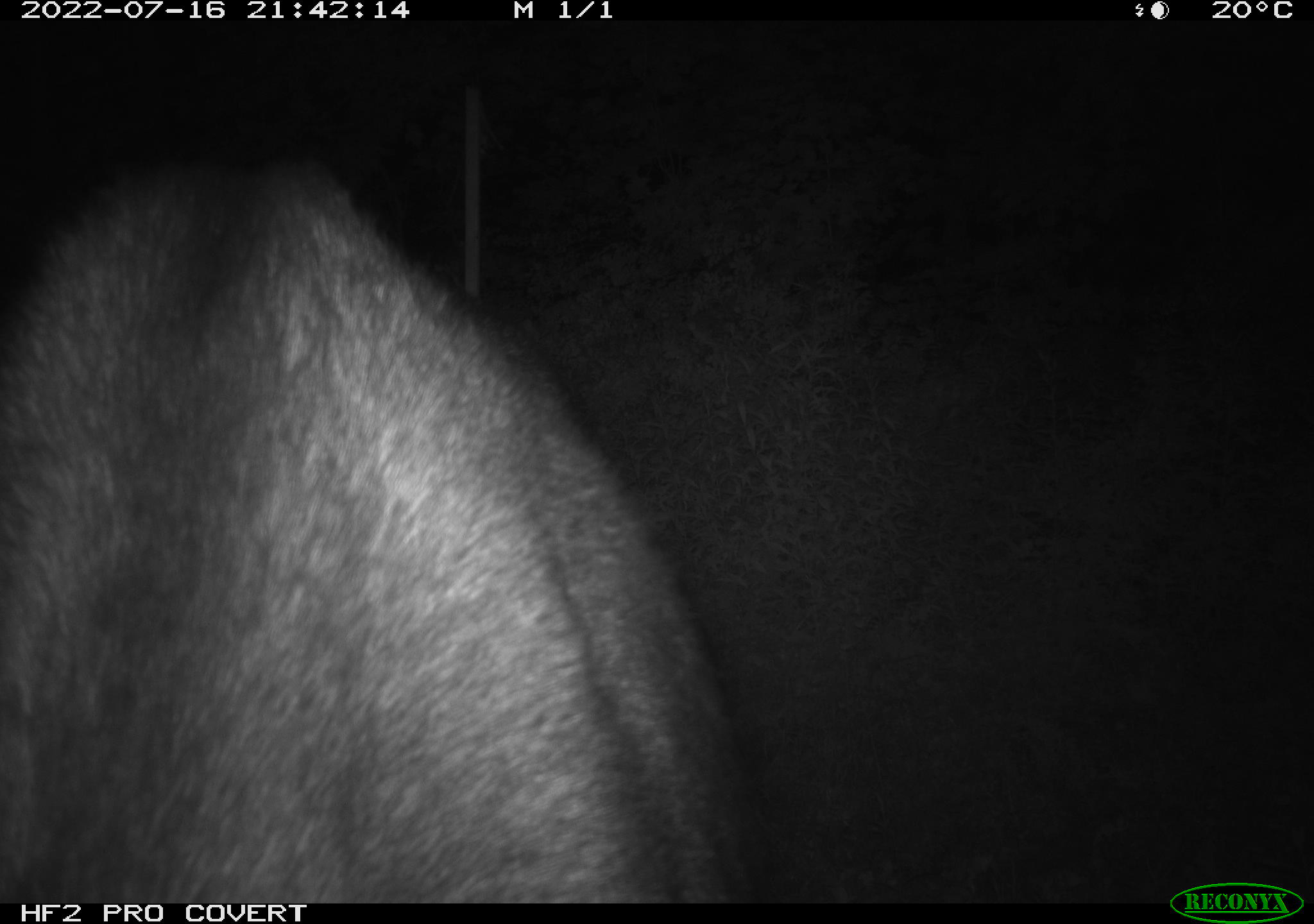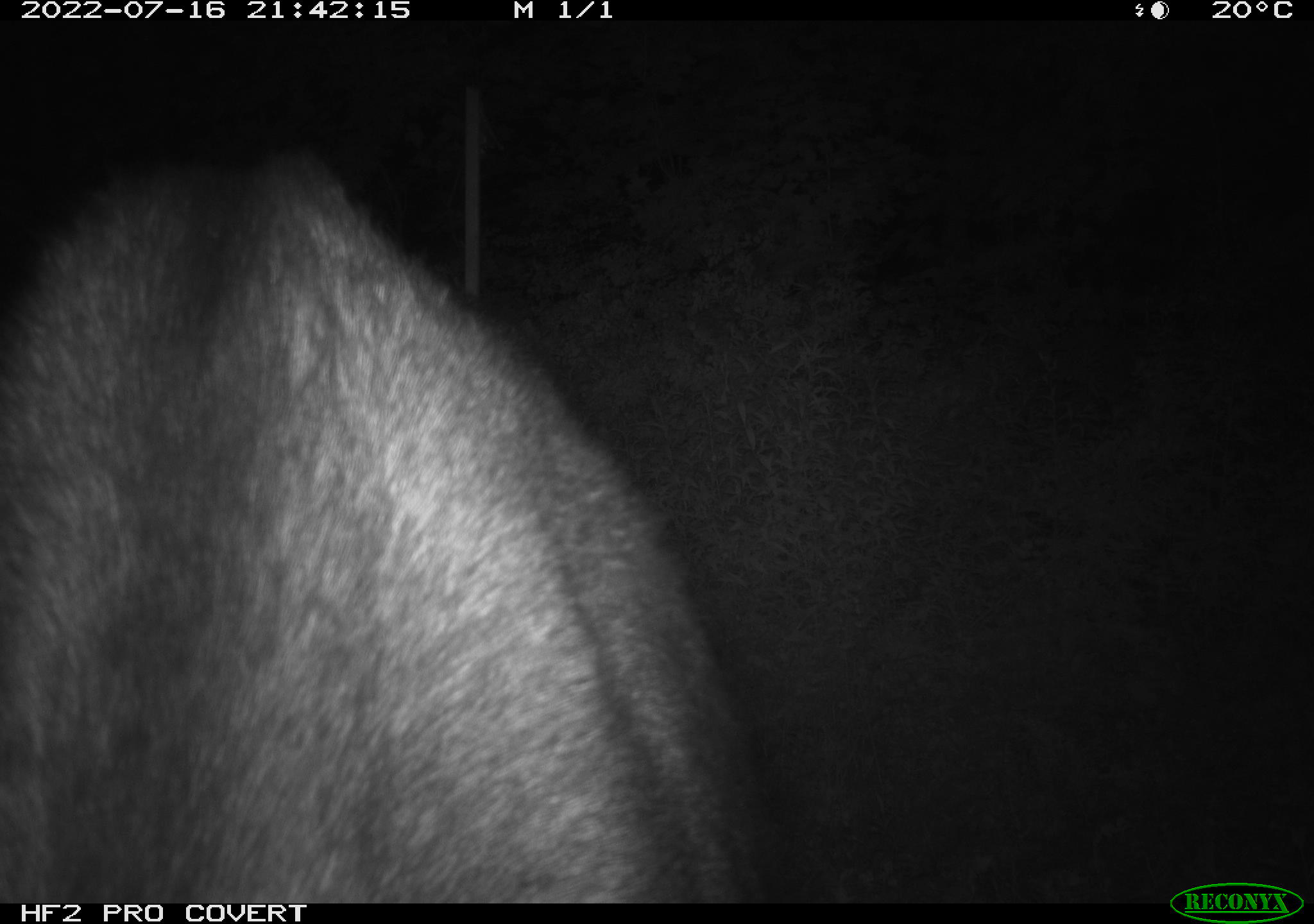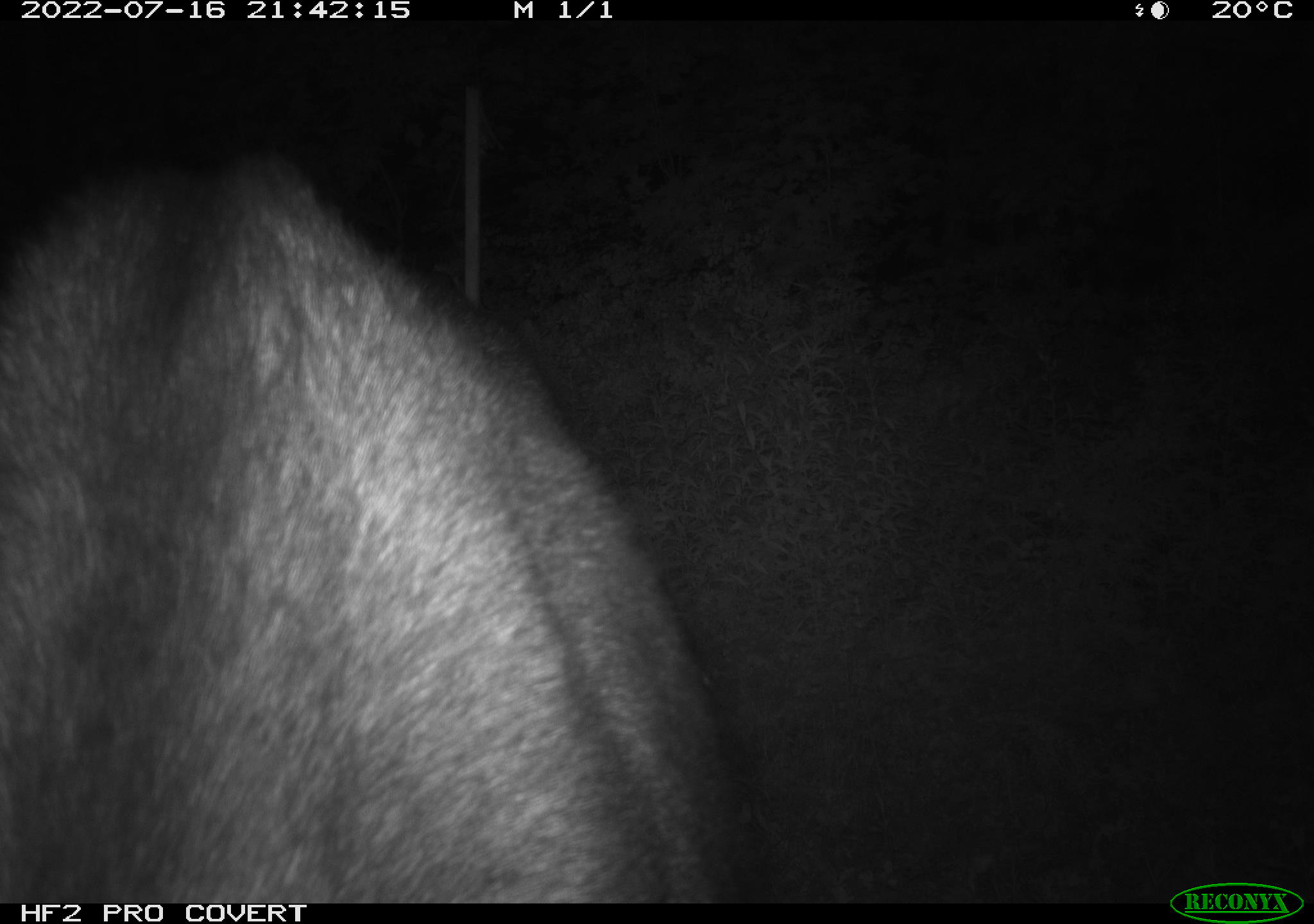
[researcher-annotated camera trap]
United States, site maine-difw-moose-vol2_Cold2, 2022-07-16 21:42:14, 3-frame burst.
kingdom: Animalia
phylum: Chordata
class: Mammalia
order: Artiodactyla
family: Cervidae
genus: Alces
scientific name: Alces alces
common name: moose